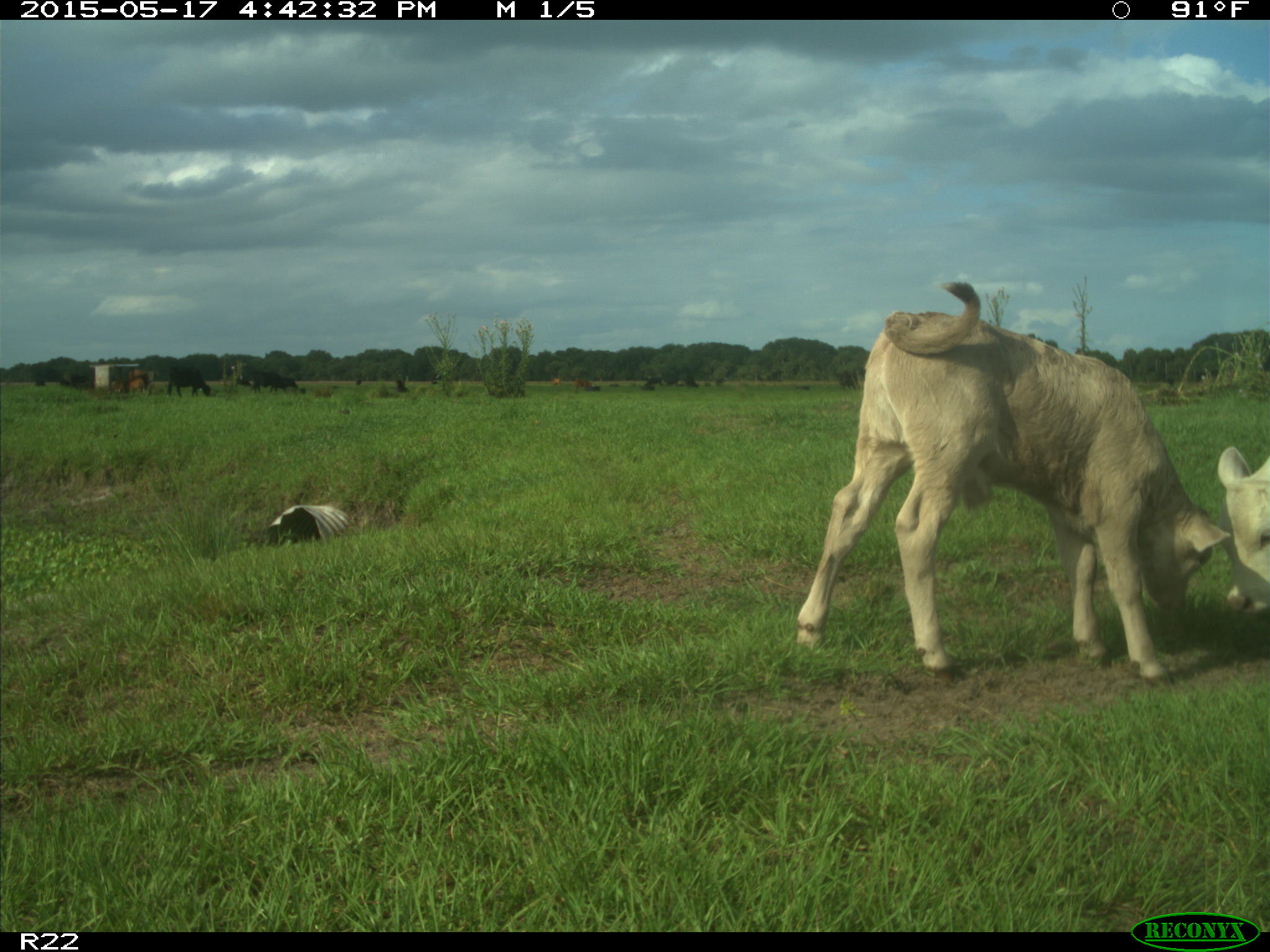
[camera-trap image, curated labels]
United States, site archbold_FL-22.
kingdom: Animalia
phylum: Chordata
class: Mammalia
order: Artiodactyla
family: Bovidae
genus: Bos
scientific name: Bos taurus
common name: domestic cow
Bos taurus (domestic cow).